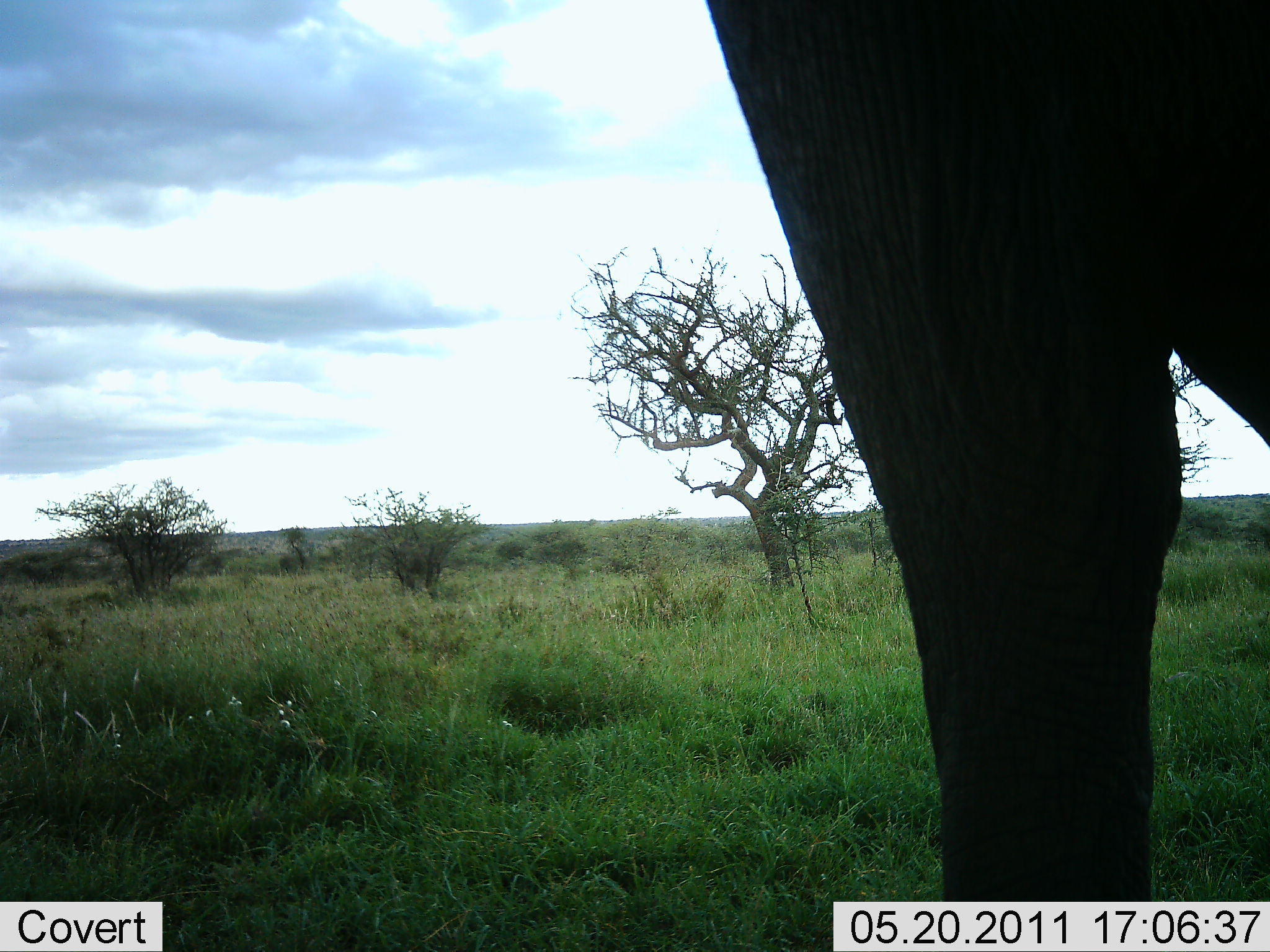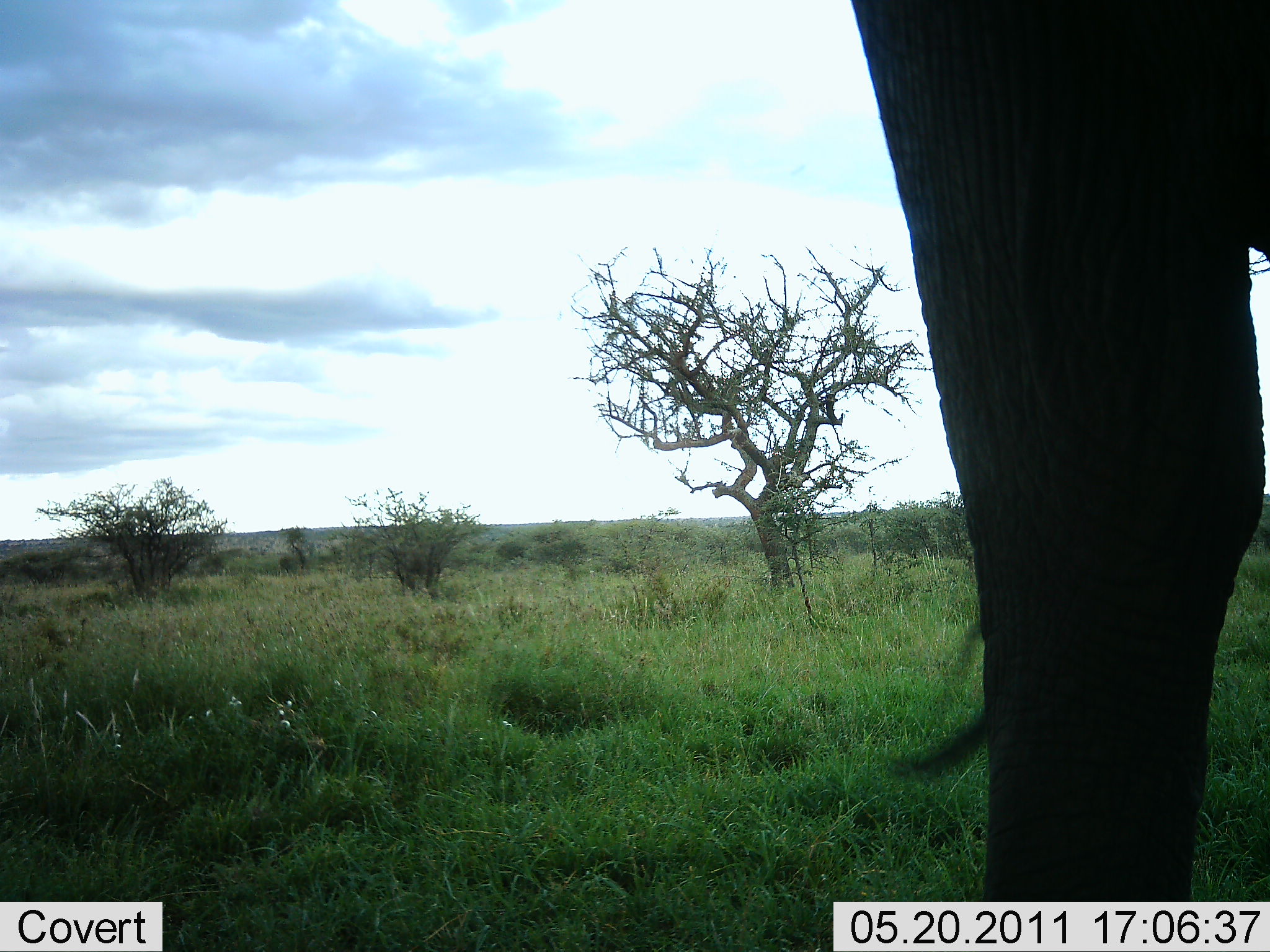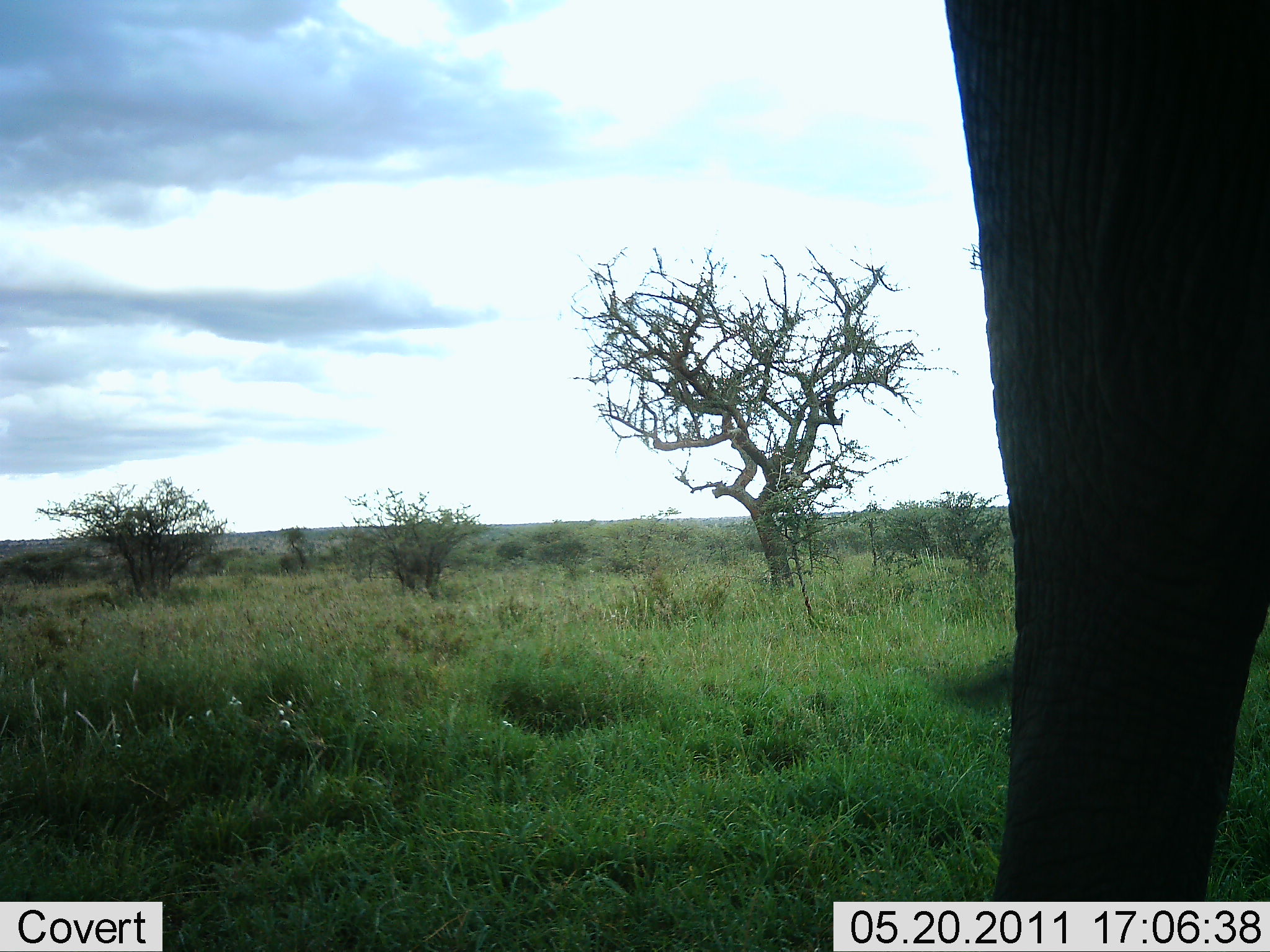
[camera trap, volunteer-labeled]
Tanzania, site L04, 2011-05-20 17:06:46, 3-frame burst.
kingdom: Animalia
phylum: Chordata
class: Mammalia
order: Proboscidea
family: Elephantidae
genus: Loxodonta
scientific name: Loxodonta africana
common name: african bush elephant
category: elephant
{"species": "elephant (african bush elephant) (Loxodonta africana)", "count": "1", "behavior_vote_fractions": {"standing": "54%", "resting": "0%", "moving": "46%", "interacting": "0%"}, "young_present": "0%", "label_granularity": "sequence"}